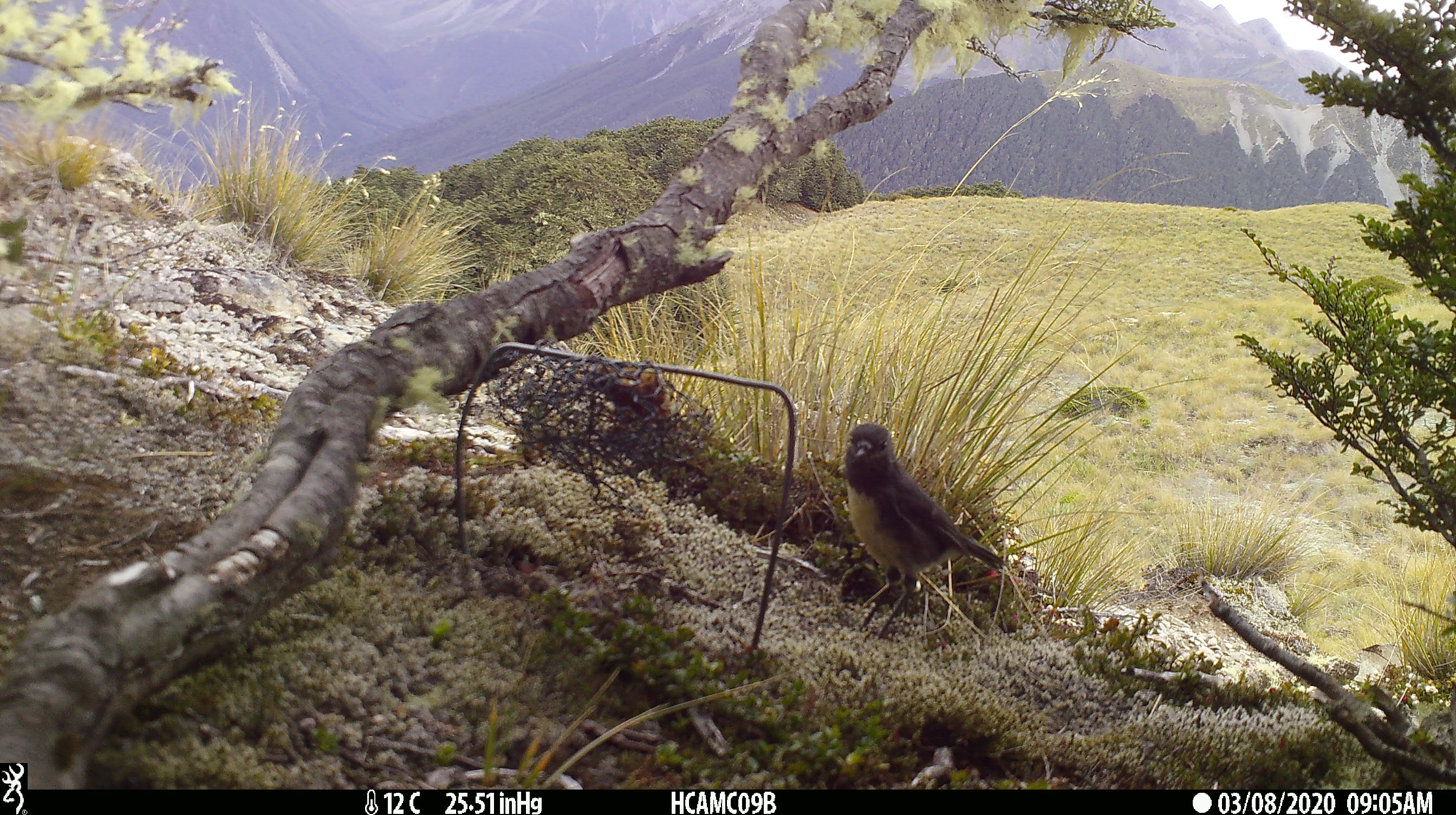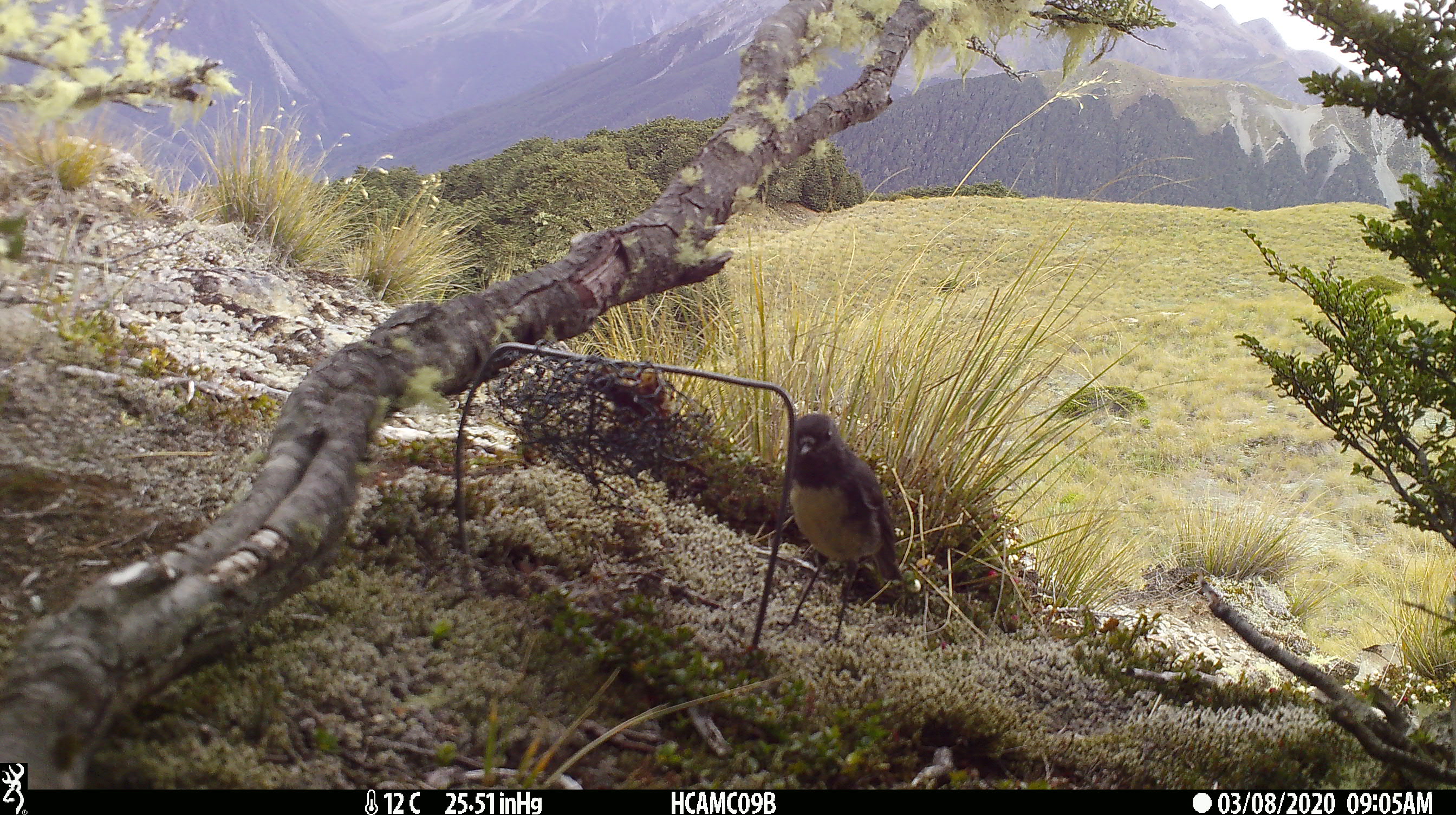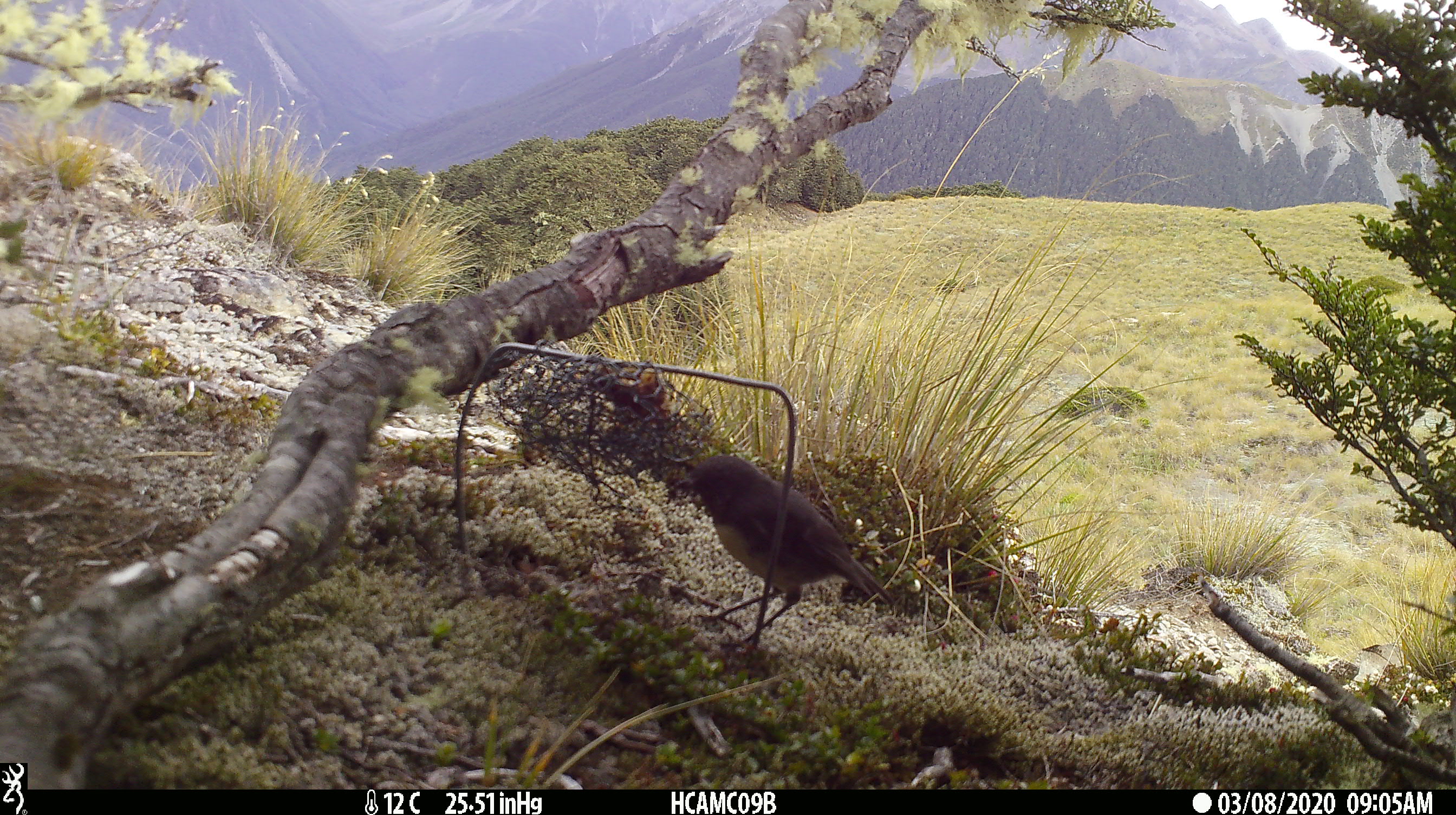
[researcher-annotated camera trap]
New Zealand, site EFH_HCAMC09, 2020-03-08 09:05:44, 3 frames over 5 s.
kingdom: Animalia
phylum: Chordata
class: Aves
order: Passeriformes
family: Petroicidae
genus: Petroica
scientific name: Petroica australis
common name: new zealand robin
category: robin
Robin (new zealand robin) (Petroica australis).